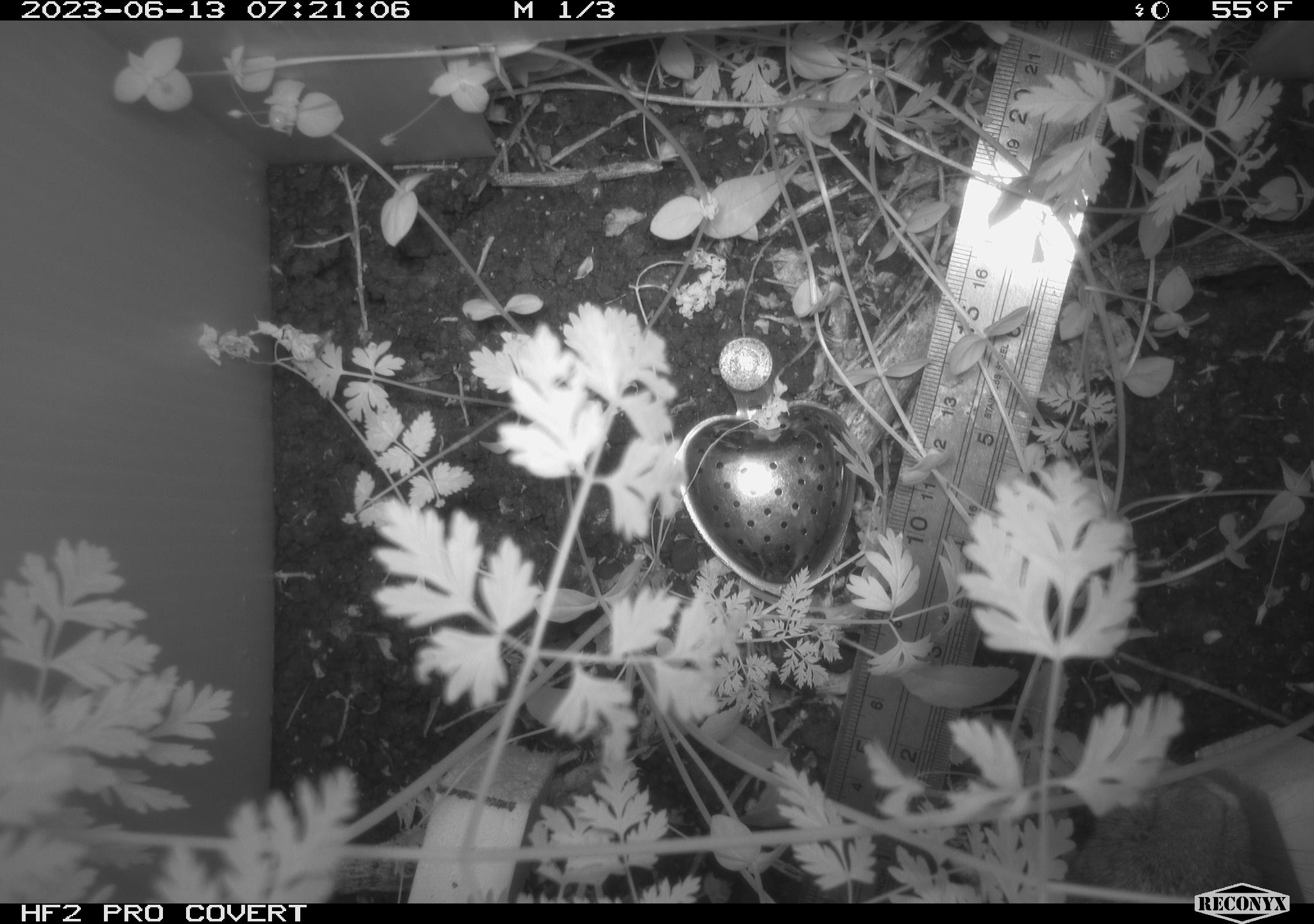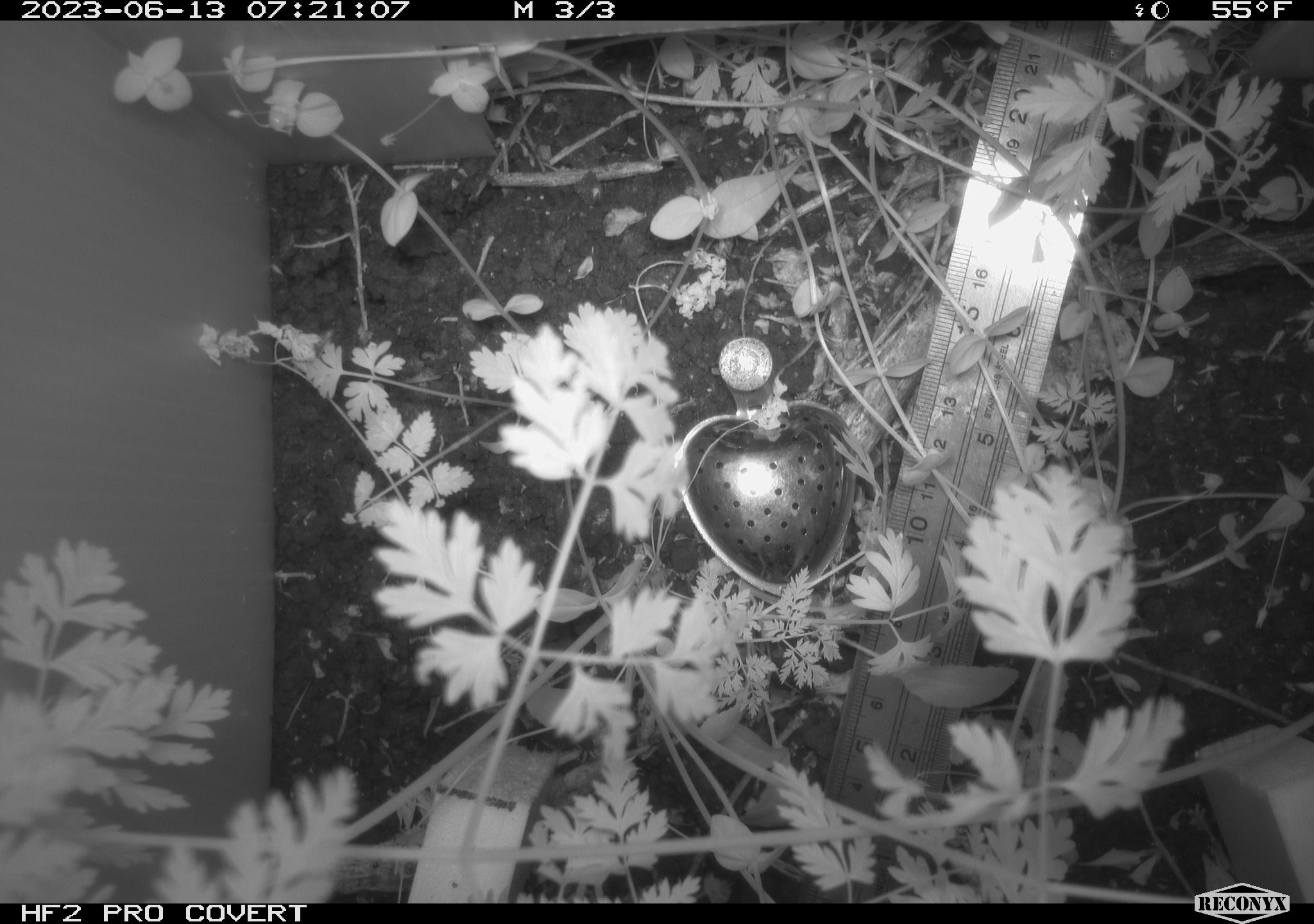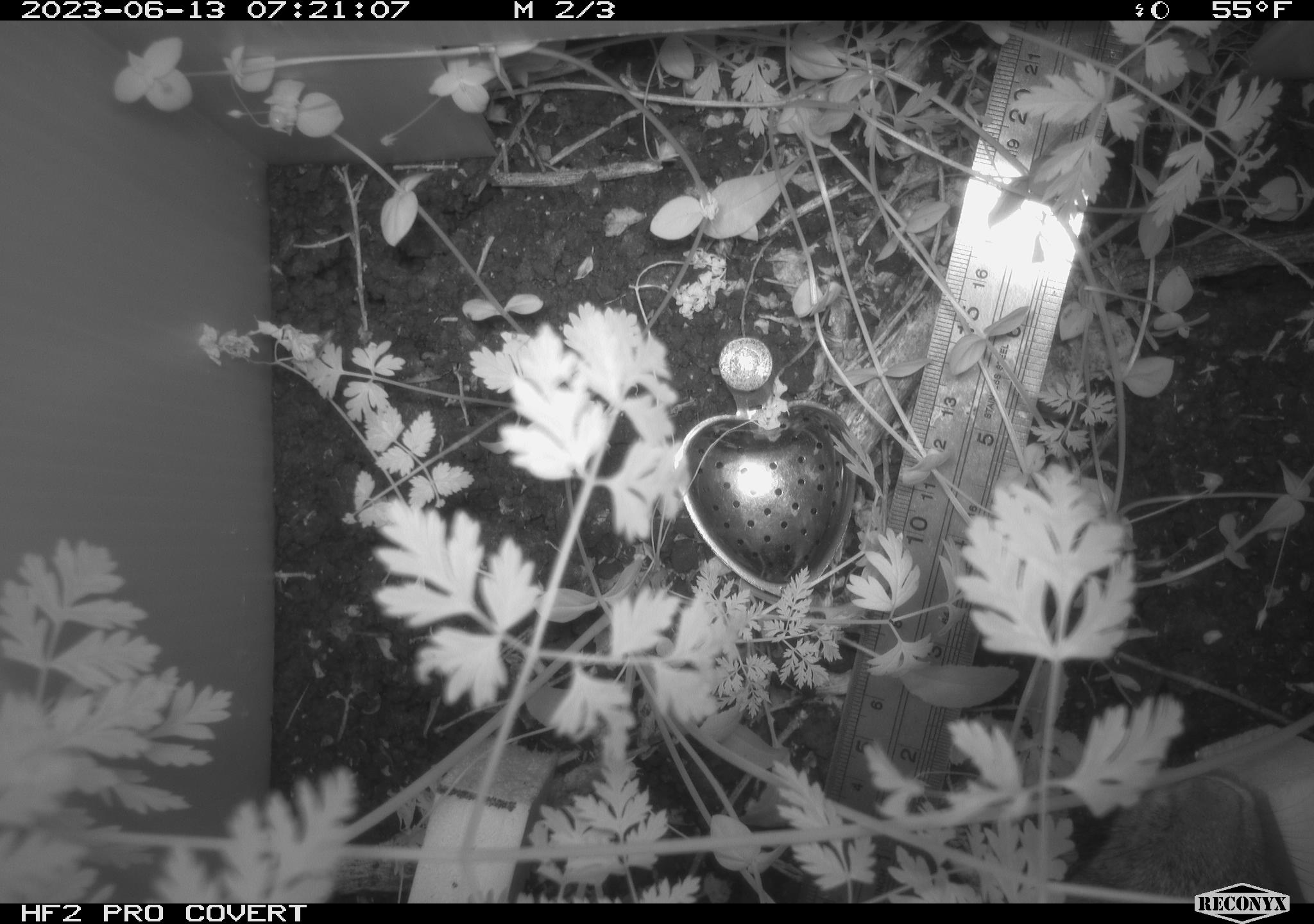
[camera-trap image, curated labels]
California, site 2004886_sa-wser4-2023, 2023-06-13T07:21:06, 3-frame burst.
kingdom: Animalia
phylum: Chordata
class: Mammalia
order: Lagomorpha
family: Leporidae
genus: Sylvilagus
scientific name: Sylvilagus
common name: cottontail rabbits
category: sylvilagus species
Sylvilagus species (cottontail rabbits) (Sylvilagus).